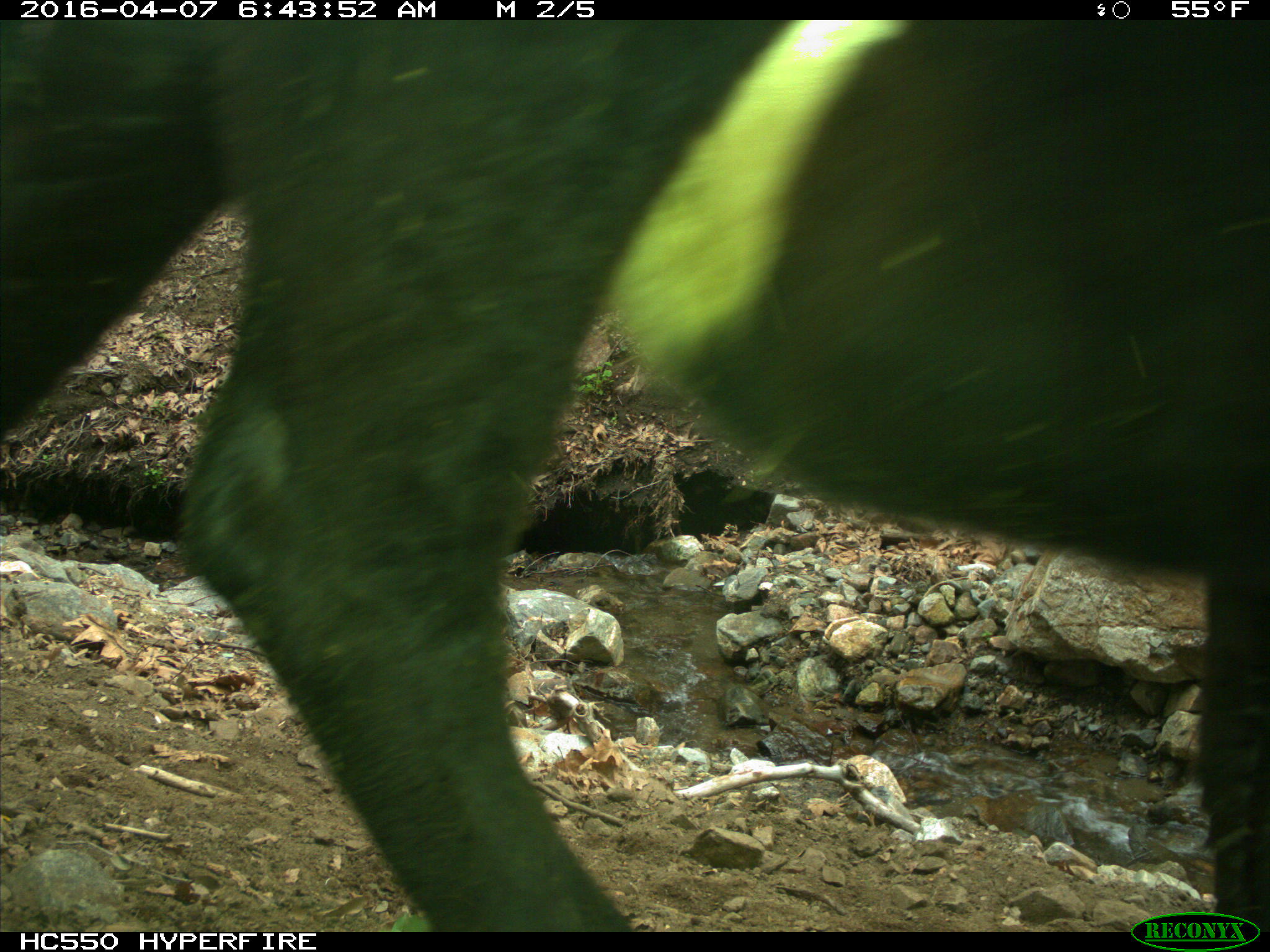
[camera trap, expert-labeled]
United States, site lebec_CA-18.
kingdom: Animalia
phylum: Chordata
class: Mammalia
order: Artiodactyla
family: Bovidae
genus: Bos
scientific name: Bos taurus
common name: domestic cow